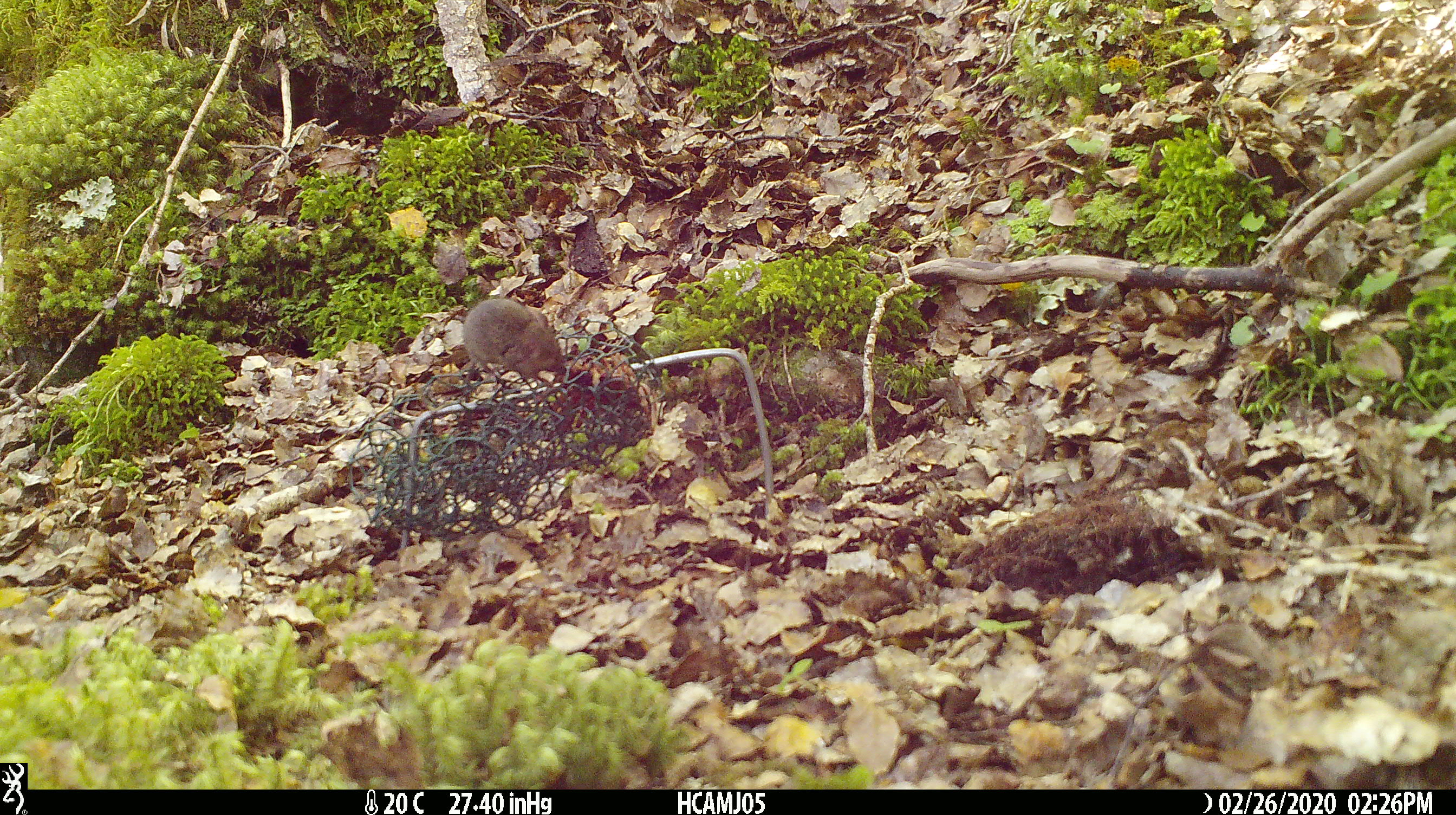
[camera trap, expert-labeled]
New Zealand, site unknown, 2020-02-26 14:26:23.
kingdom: Animalia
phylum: Chordata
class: Mammalia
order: Rodentia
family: Muridae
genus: Mus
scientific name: Mus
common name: mouse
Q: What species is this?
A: Mouse (Mus).